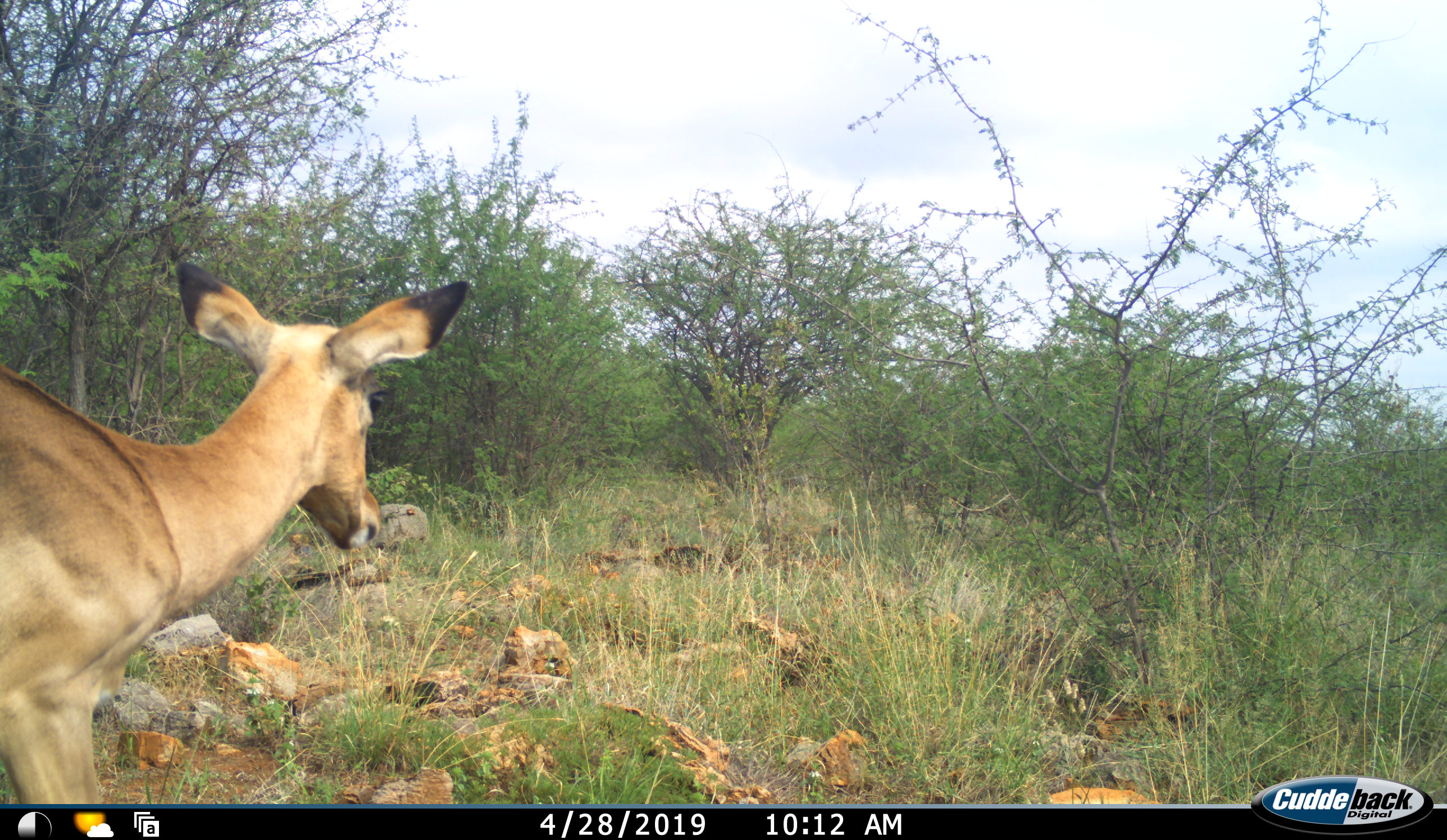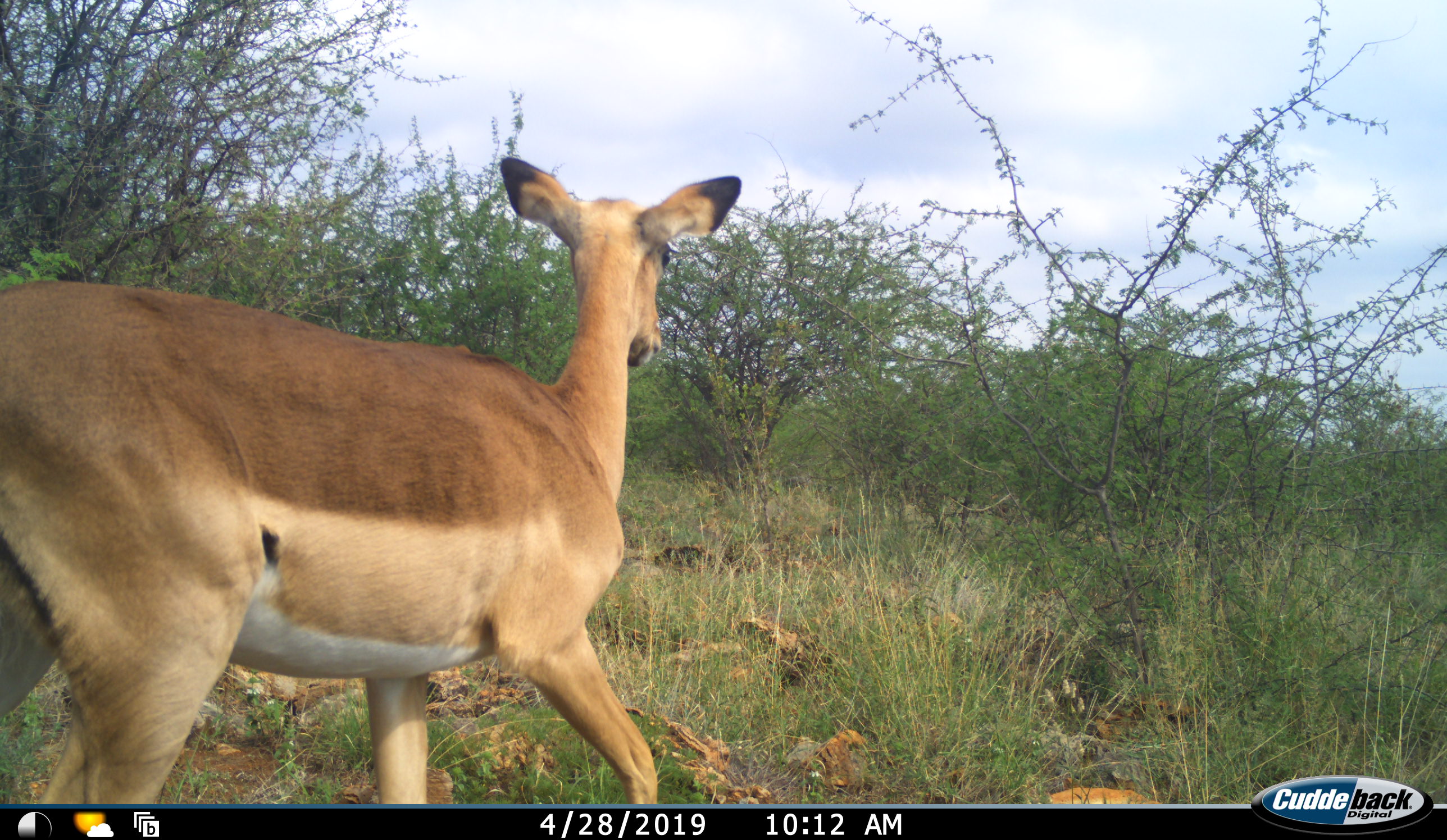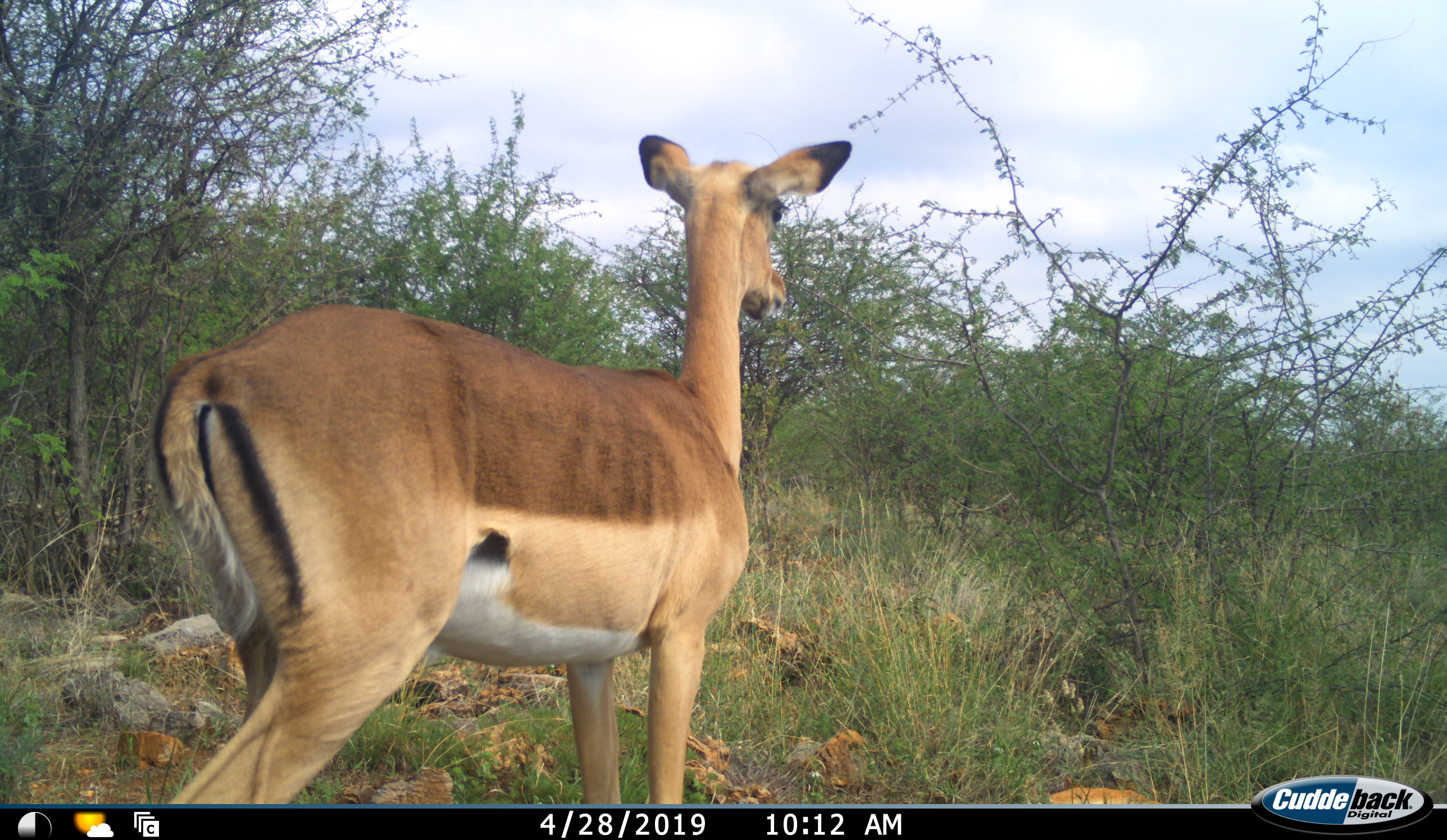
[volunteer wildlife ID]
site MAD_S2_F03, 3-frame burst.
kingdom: Animalia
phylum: Chordata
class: Mammalia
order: Artiodactyla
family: Bovidae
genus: Aepyceros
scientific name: Aepyceros melampus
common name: impala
Impala (Aepyceros melampus), count 1. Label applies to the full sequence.